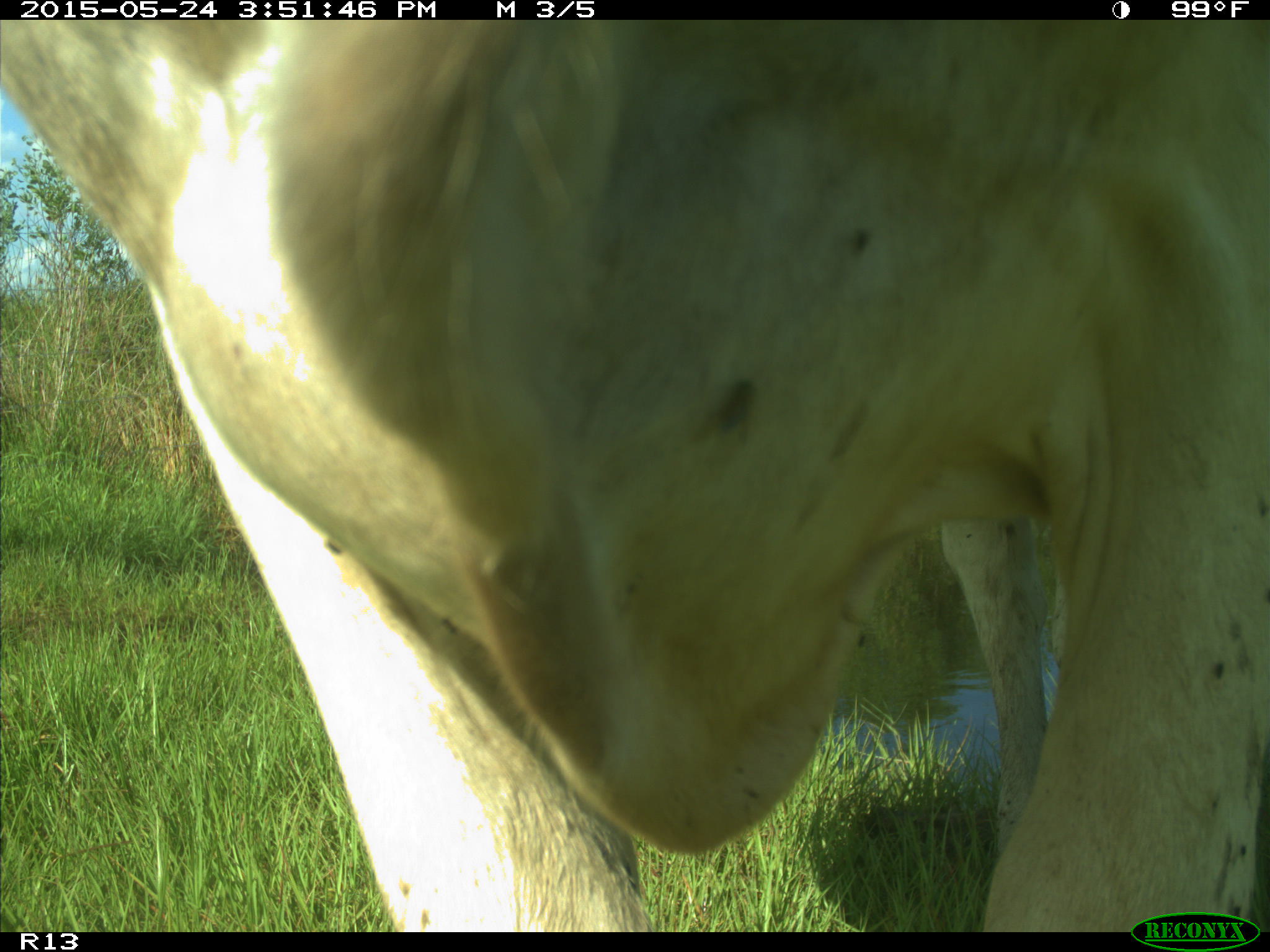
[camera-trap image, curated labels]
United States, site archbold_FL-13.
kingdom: Animalia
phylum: Chordata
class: Mammalia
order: Artiodactyla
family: Bovidae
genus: Bos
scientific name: Bos taurus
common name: domestic cow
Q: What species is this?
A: Bos taurus (domestic cow).